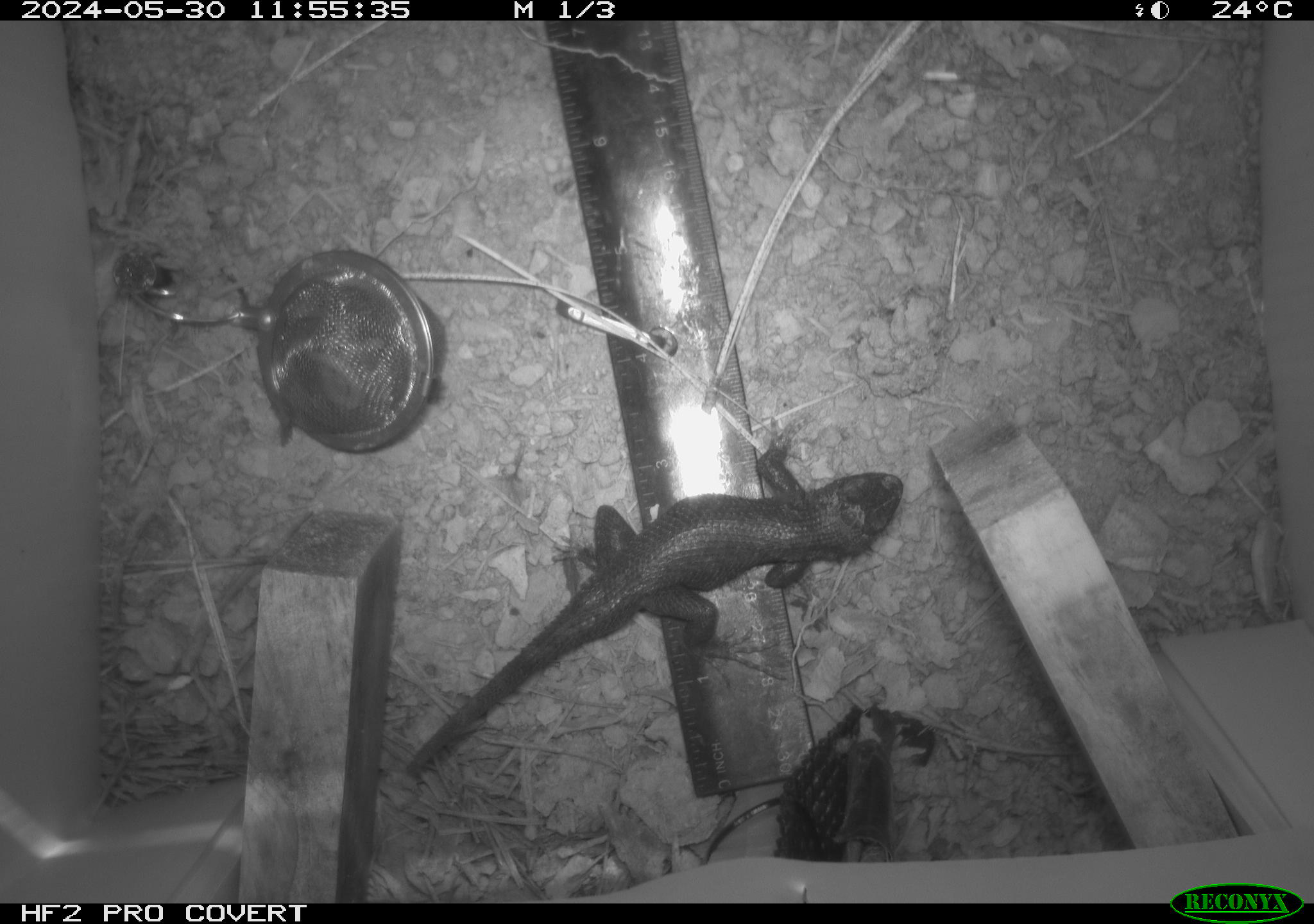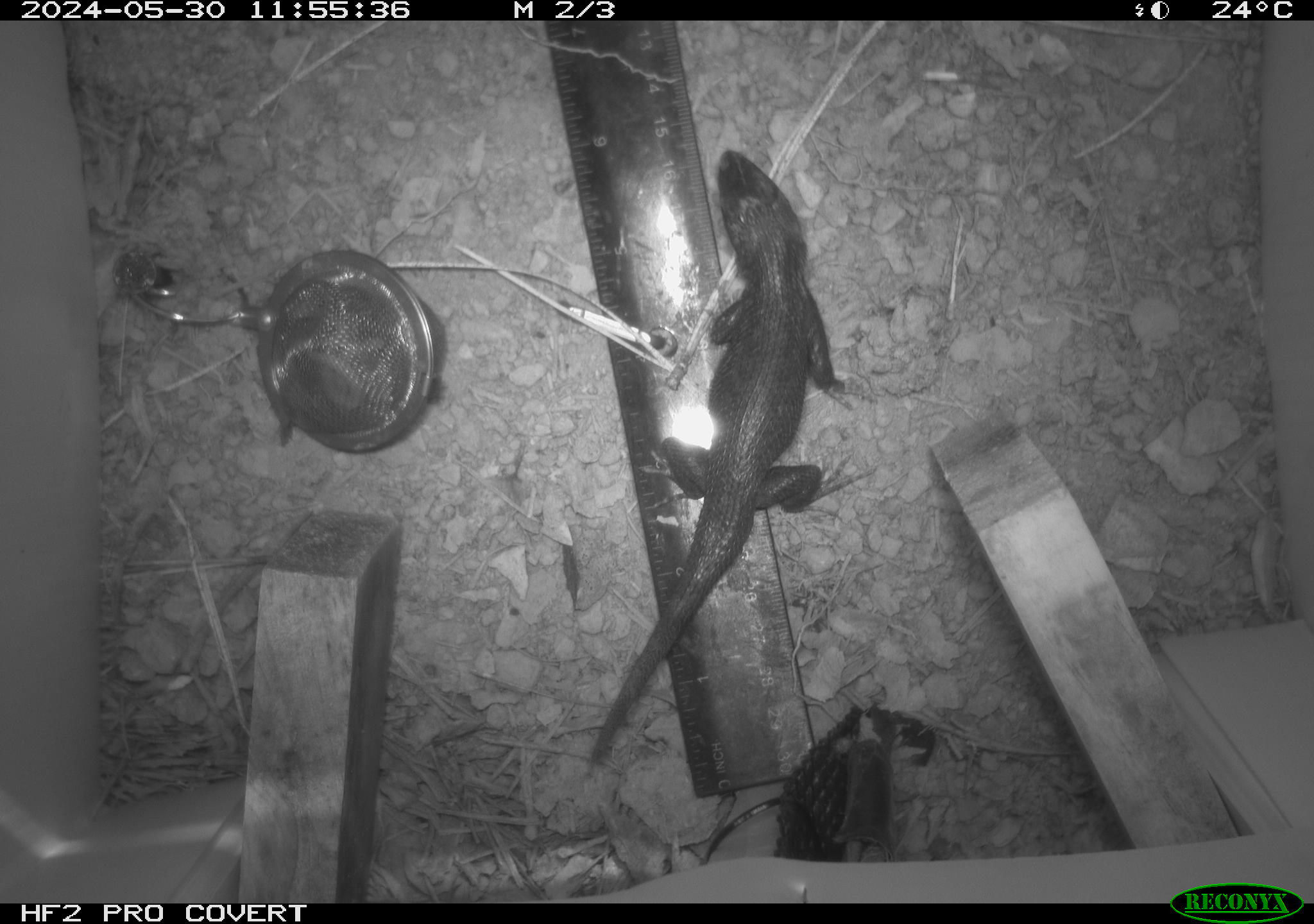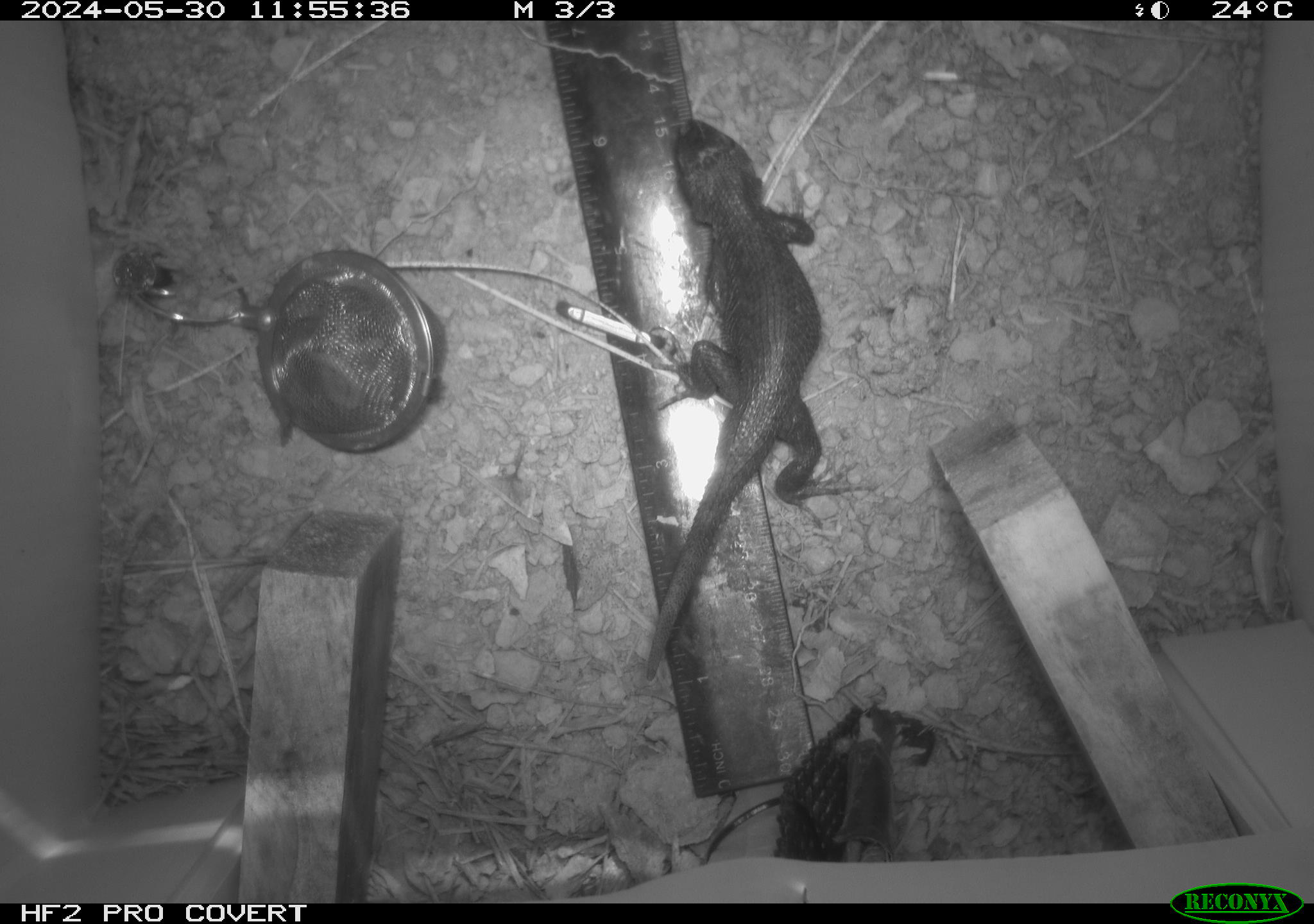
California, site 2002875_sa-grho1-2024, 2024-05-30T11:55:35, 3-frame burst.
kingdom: Animalia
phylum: Chordata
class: Reptilia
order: Squamata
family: Phrynosomatidae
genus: Sceloporus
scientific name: Sceloporus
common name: spiny lizards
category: sceloporus species